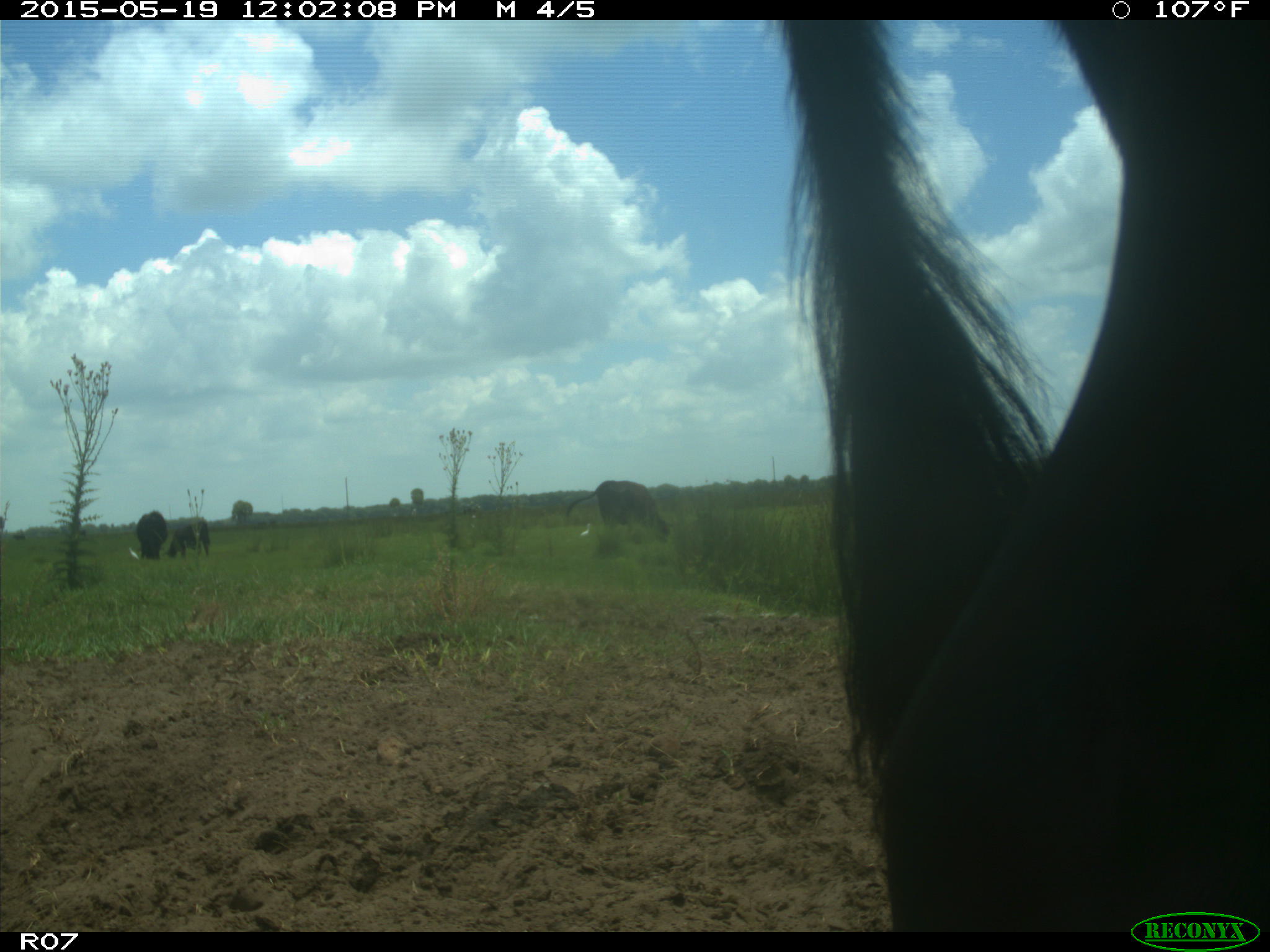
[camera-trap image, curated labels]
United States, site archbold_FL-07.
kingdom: Animalia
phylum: Chordata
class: Mammalia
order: Artiodactyla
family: Bovidae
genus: Bos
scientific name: Bos taurus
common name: domestic cow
Bos taurus (domestic cow).